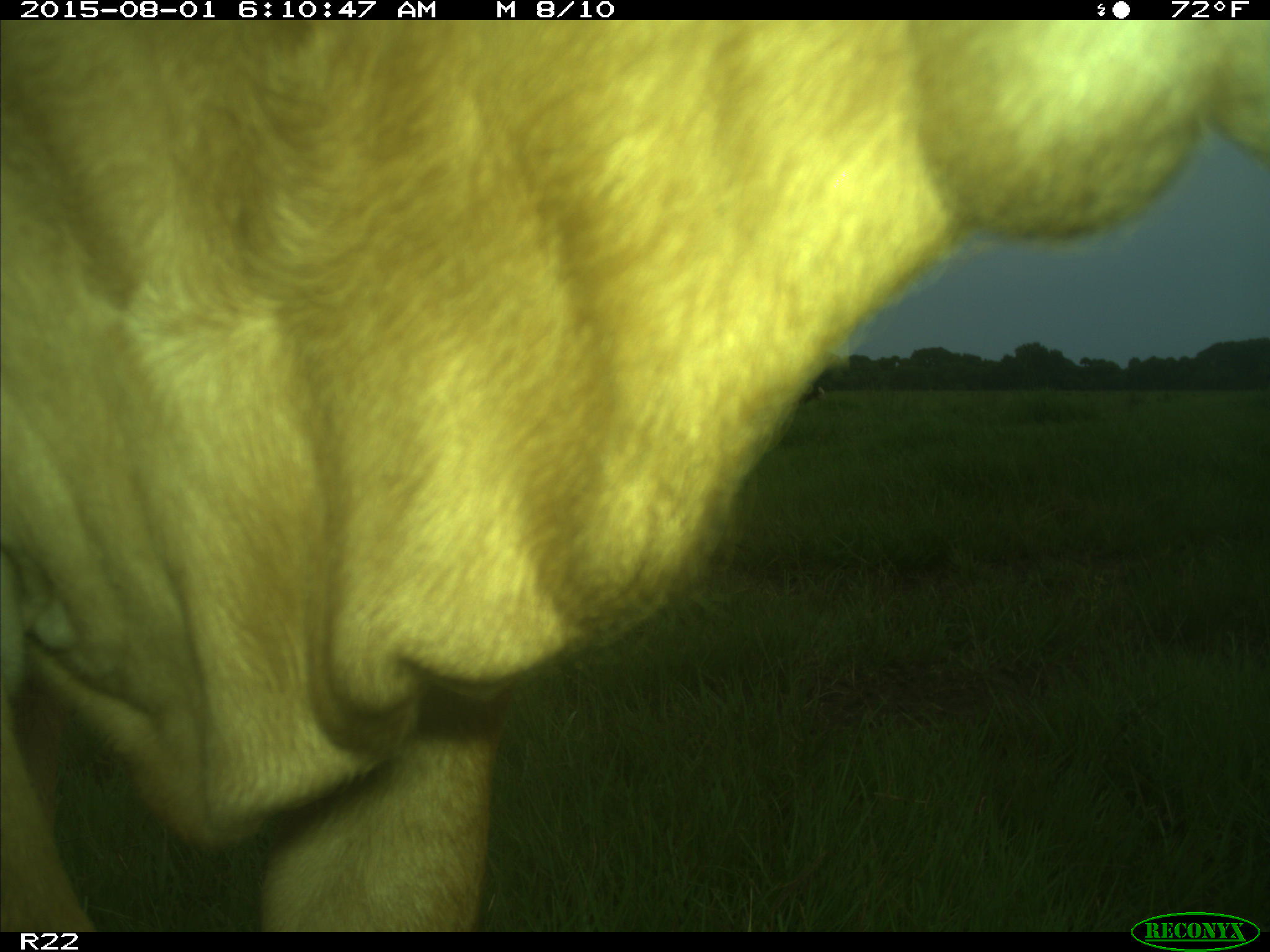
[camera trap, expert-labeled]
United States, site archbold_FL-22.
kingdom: Animalia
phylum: Chordata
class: Mammalia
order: Artiodactyla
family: Bovidae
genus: Bos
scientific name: Bos taurus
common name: domestic cow